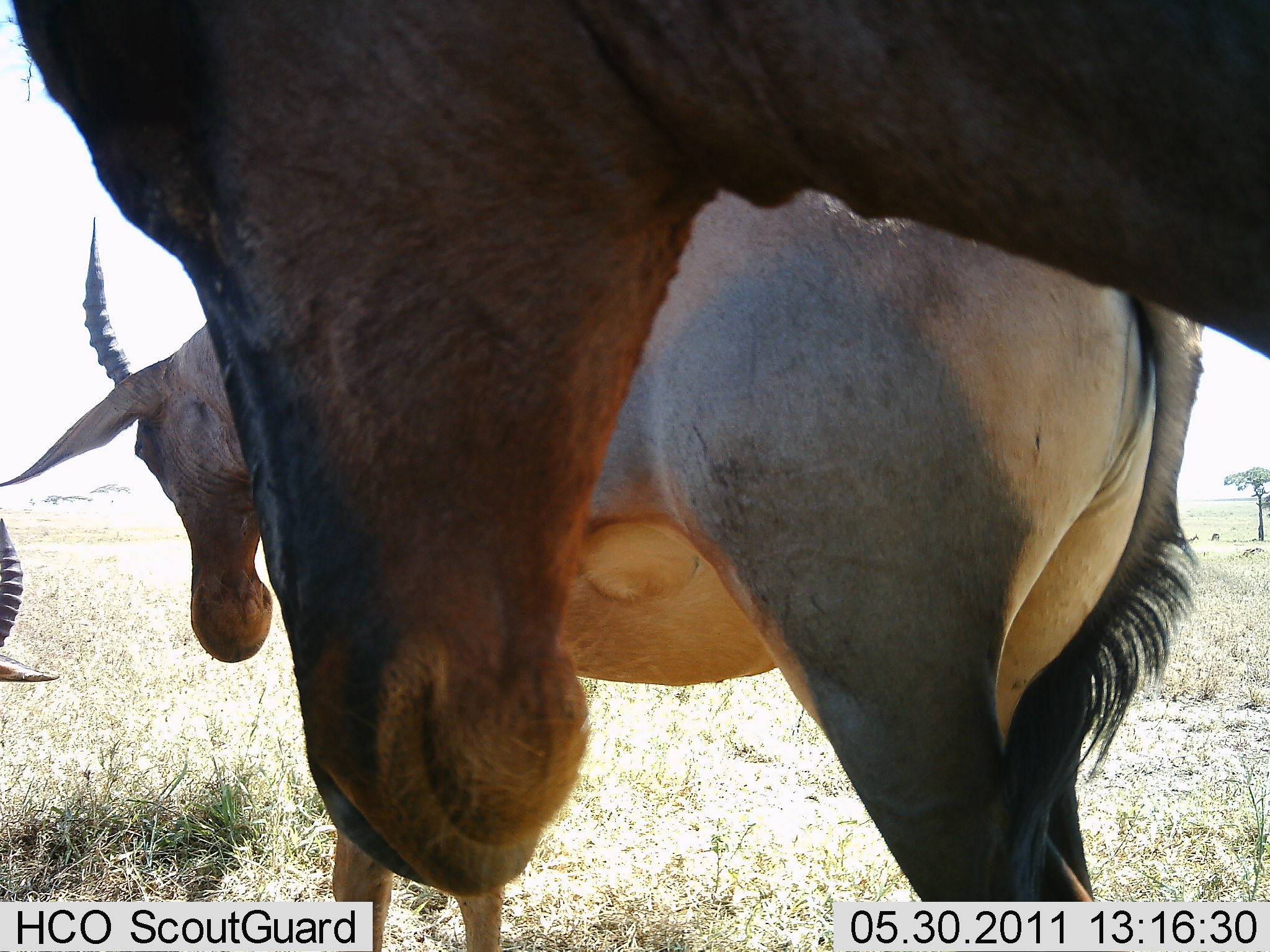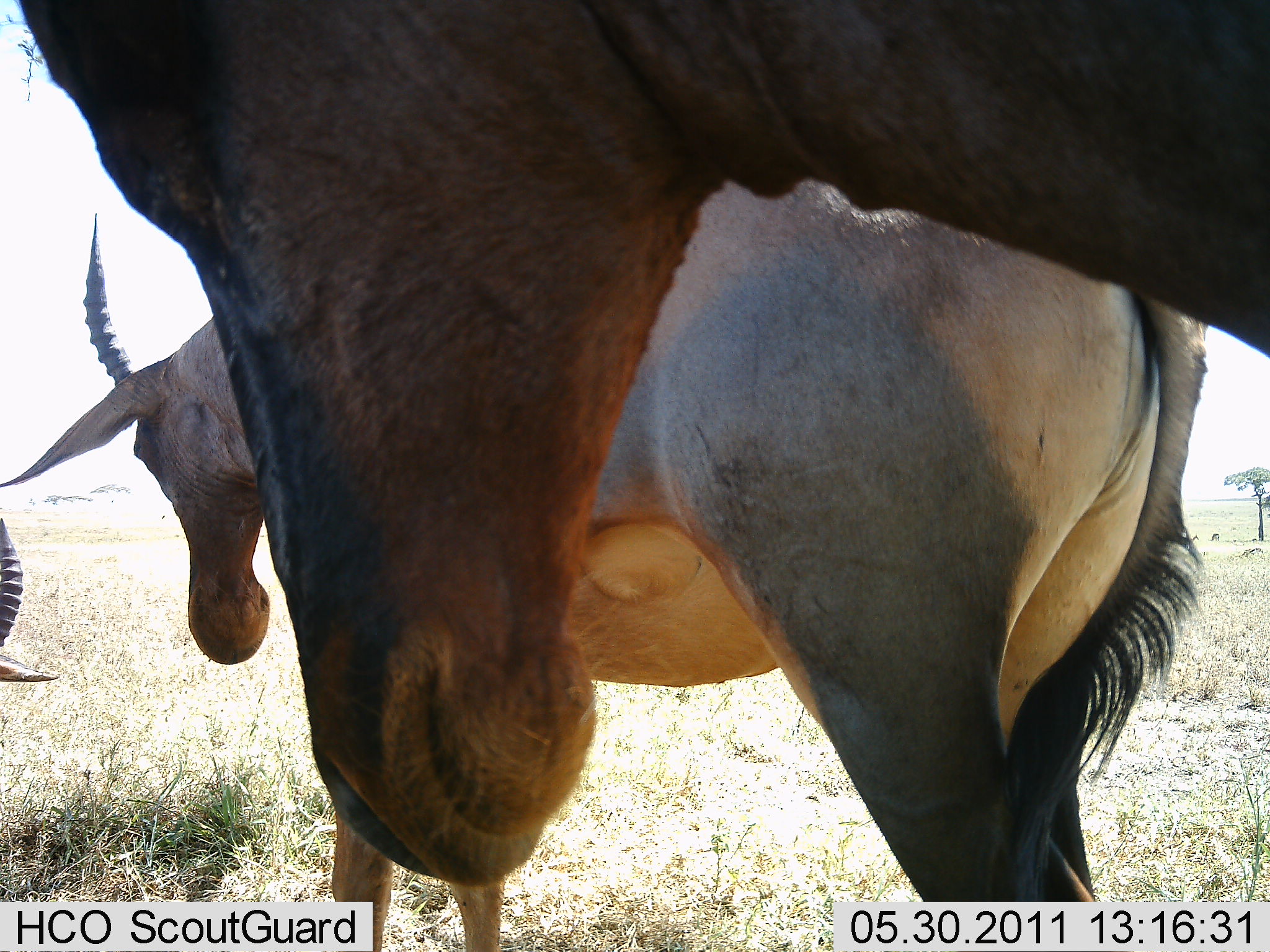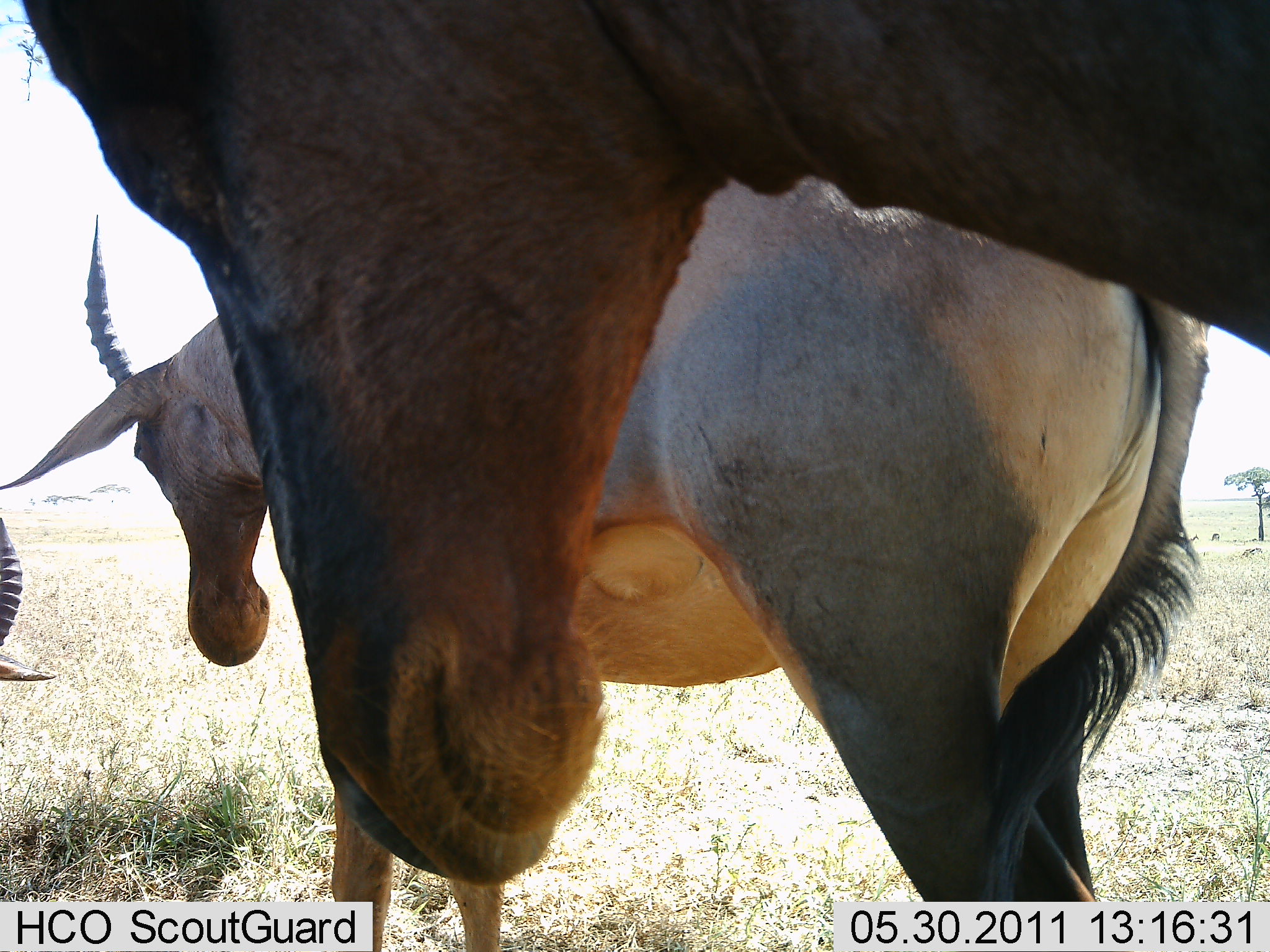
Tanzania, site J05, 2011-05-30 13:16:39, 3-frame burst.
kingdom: Animalia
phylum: Chordata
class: Mammalia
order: Artiodactyla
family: Bovidae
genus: Damaliscus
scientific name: Damaliscus lunatus jimela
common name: topi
Topi (Damaliscus lunatus jimela), count 3. Behavior (volunteer vote fractions): standing 90%, resting 20%, moving 10%, interacting 0%. Young present (vote fraction): 0%. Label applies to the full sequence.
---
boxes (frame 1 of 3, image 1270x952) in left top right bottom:
animal: 6 0 1267 900; 3 170 1201 949; 2 519 58 686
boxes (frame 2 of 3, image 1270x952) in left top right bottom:
animal: 14 0 1263 887; 3 161 1209 950; 2 521 58 683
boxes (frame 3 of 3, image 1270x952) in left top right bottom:
animal: 15 0 1269 886; 0 174 1214 952; 0 517 52 684